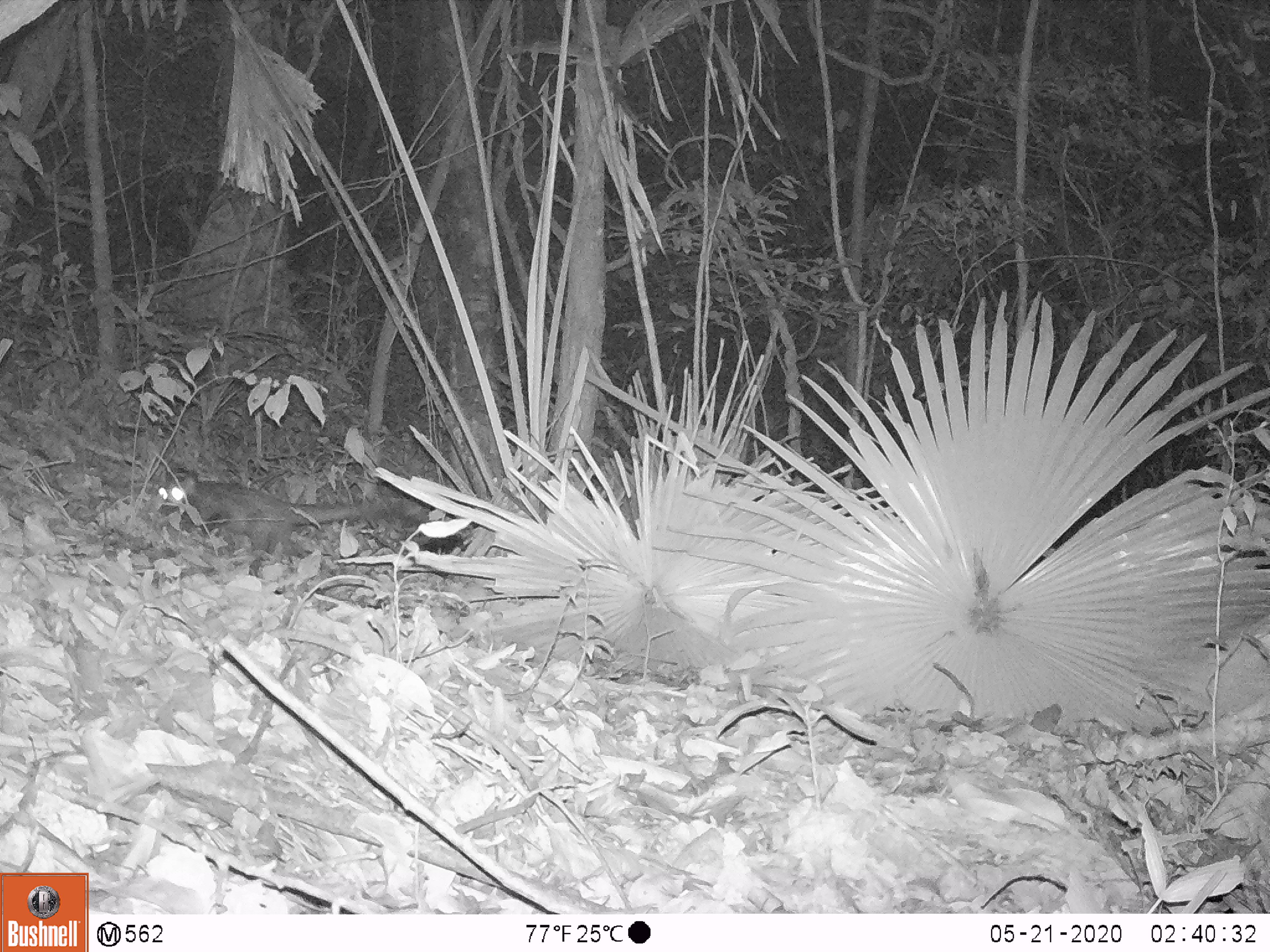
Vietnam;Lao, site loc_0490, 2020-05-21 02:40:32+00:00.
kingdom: Animalia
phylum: Chordata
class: Mammalia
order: Carnivora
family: Viverridae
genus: Paradoxurus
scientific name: Paradoxurus hermaphroditus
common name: common palm civet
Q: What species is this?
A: Common palm civet (Paradoxurus hermaphroditus).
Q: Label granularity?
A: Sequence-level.